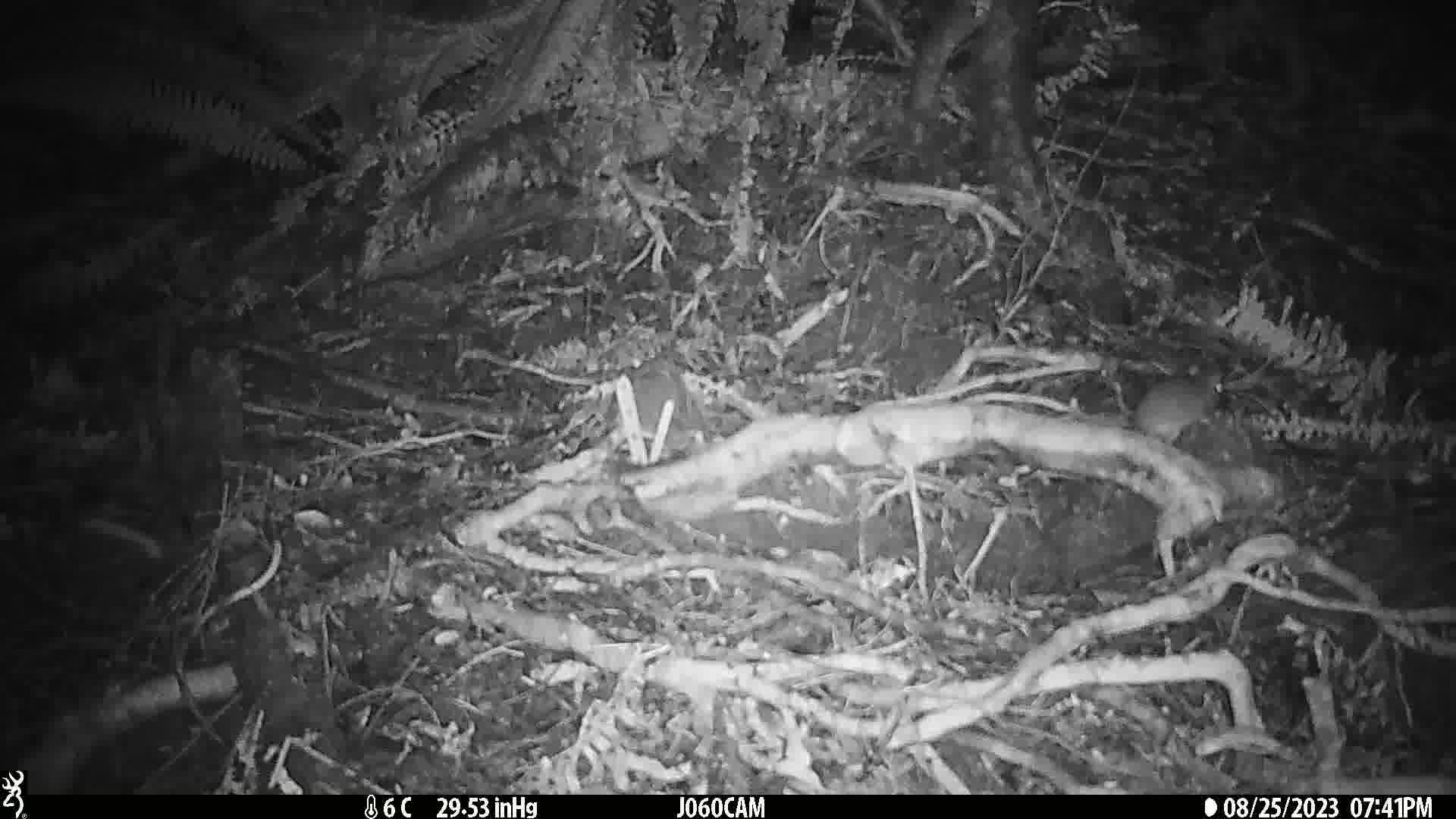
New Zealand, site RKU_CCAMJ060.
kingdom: Animalia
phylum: Chordata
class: Mammalia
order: Rodentia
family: Muridae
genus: Rattus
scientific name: Rattus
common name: rat